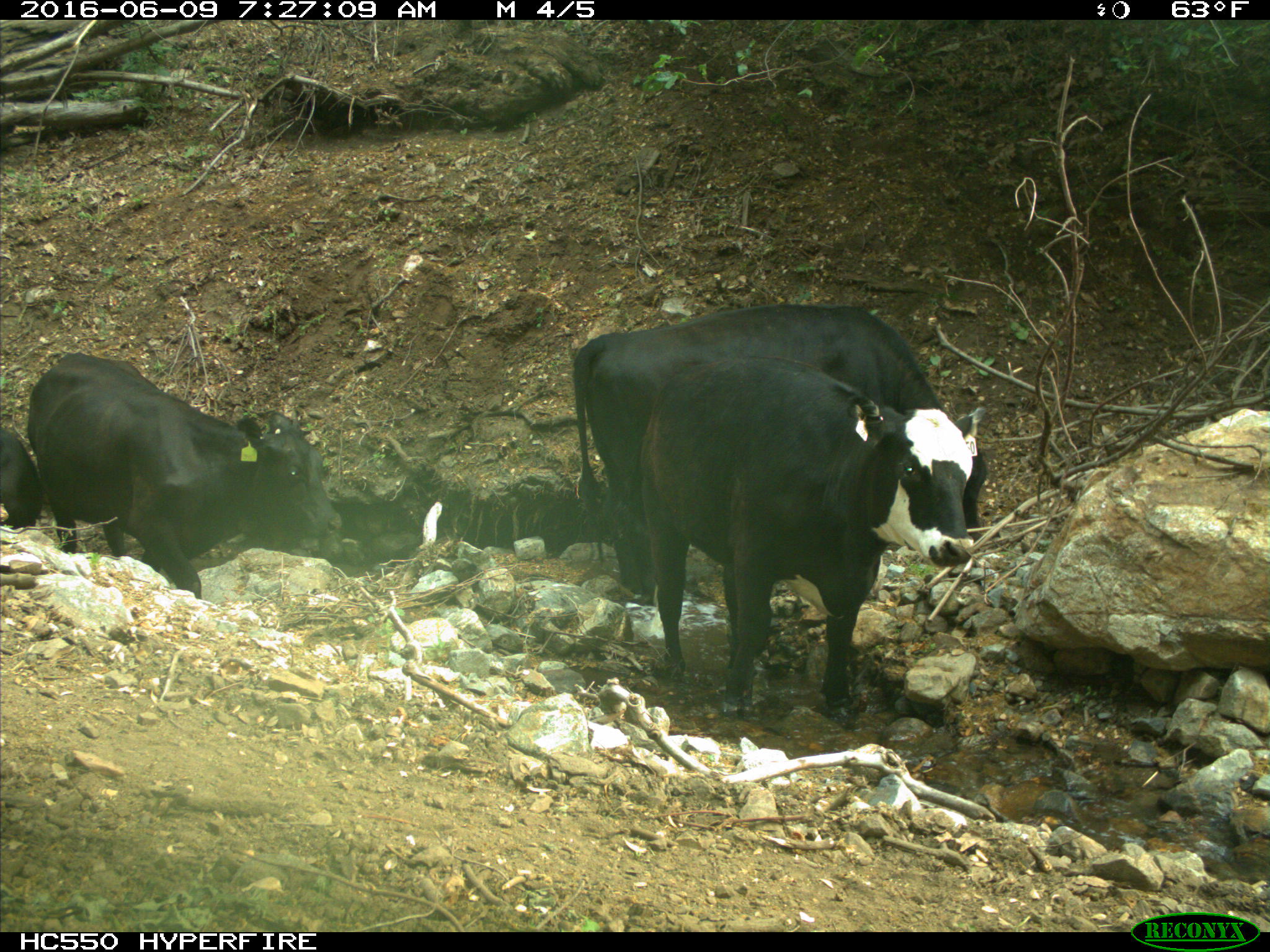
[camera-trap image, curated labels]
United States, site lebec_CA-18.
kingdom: Animalia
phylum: Chordata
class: Mammalia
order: Artiodactyla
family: Bovidae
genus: Bos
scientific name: Bos taurus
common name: domestic cow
Bos taurus (domestic cow).